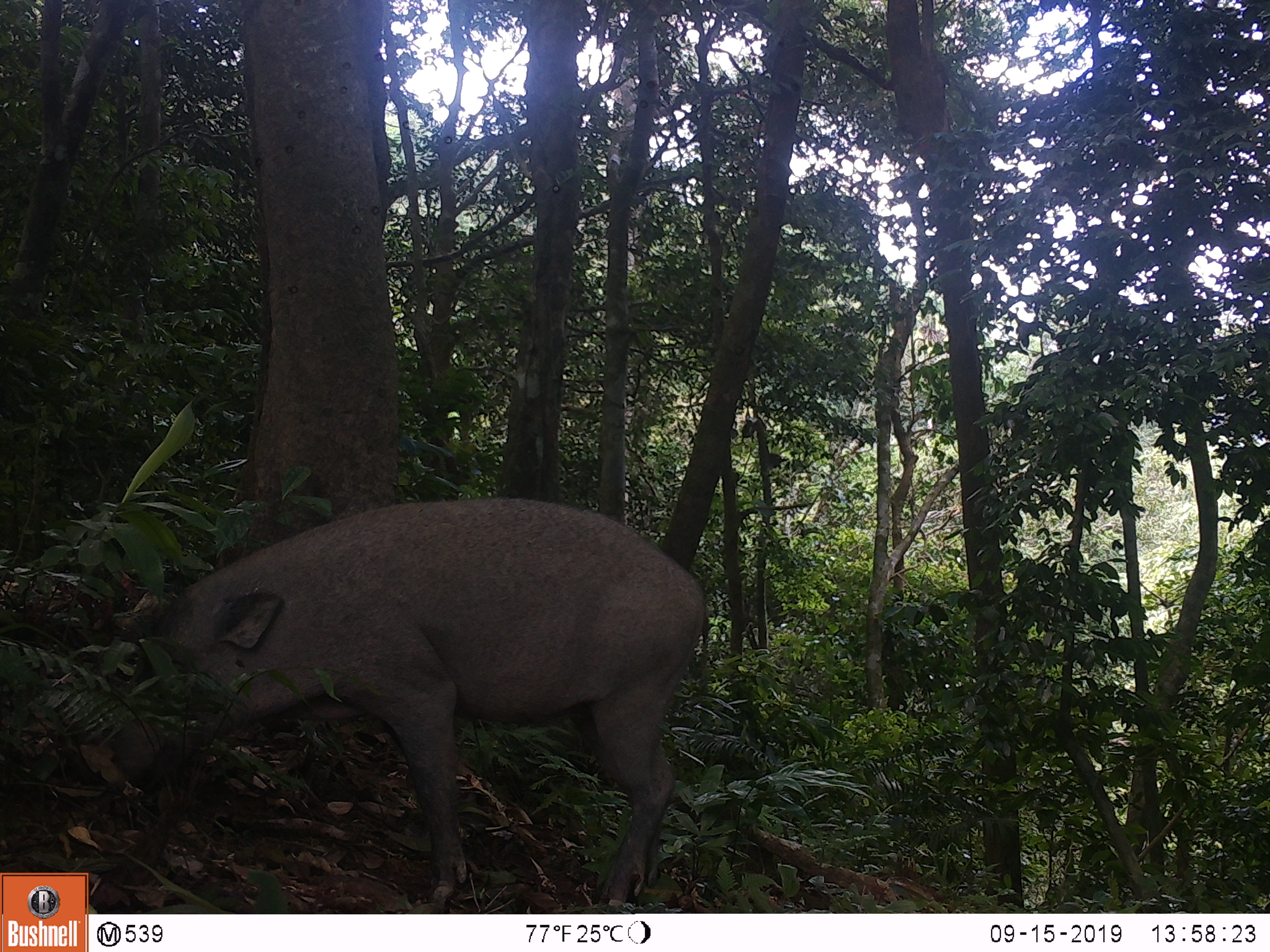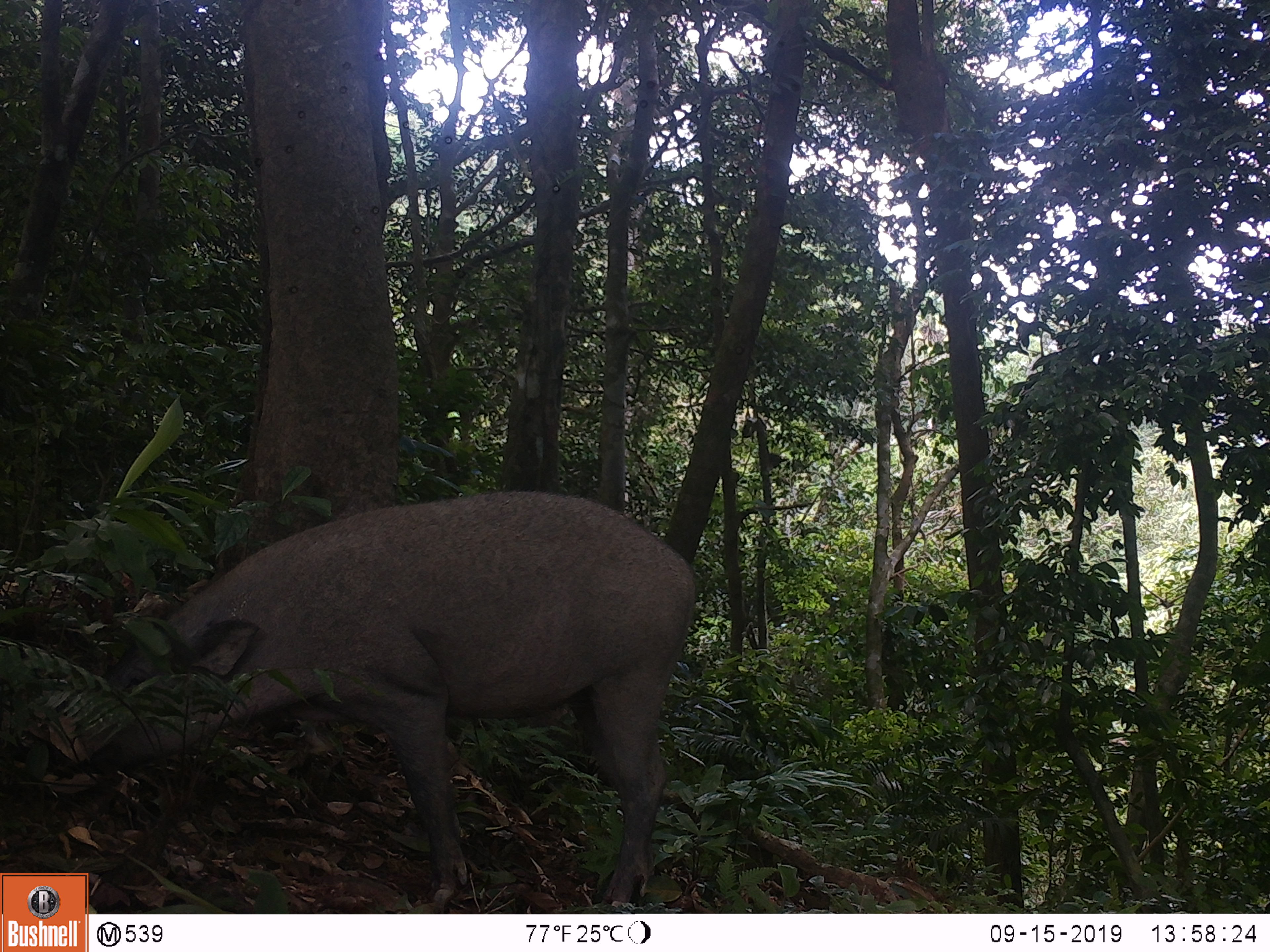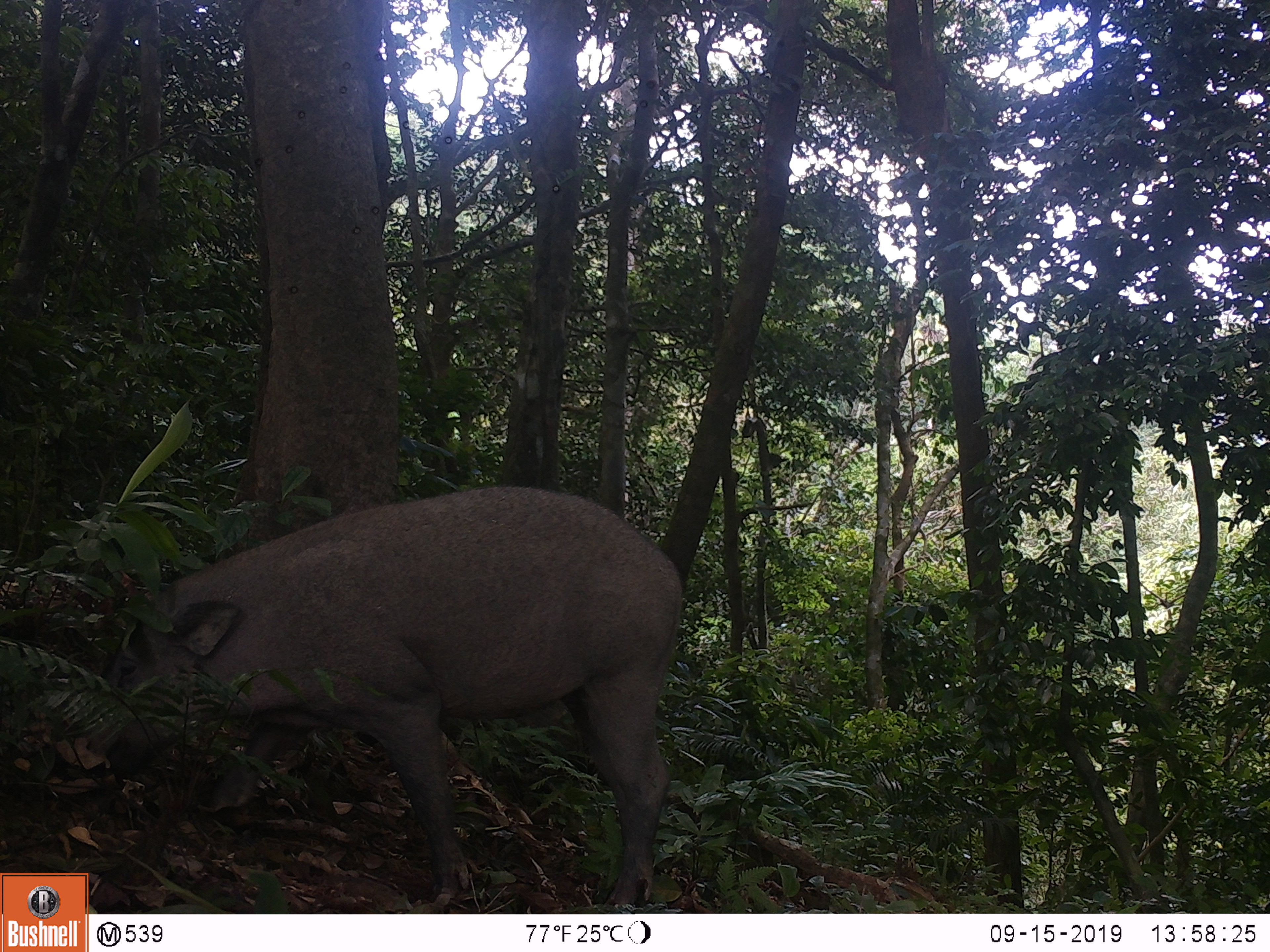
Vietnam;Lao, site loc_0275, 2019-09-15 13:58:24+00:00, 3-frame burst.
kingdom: Animalia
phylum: Chordata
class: Mammalia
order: Artiodactyla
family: Suidae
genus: Sus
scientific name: Sus scrofa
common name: eurasian wild pig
Eurasian wild pig (Sus scrofa). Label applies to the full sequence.